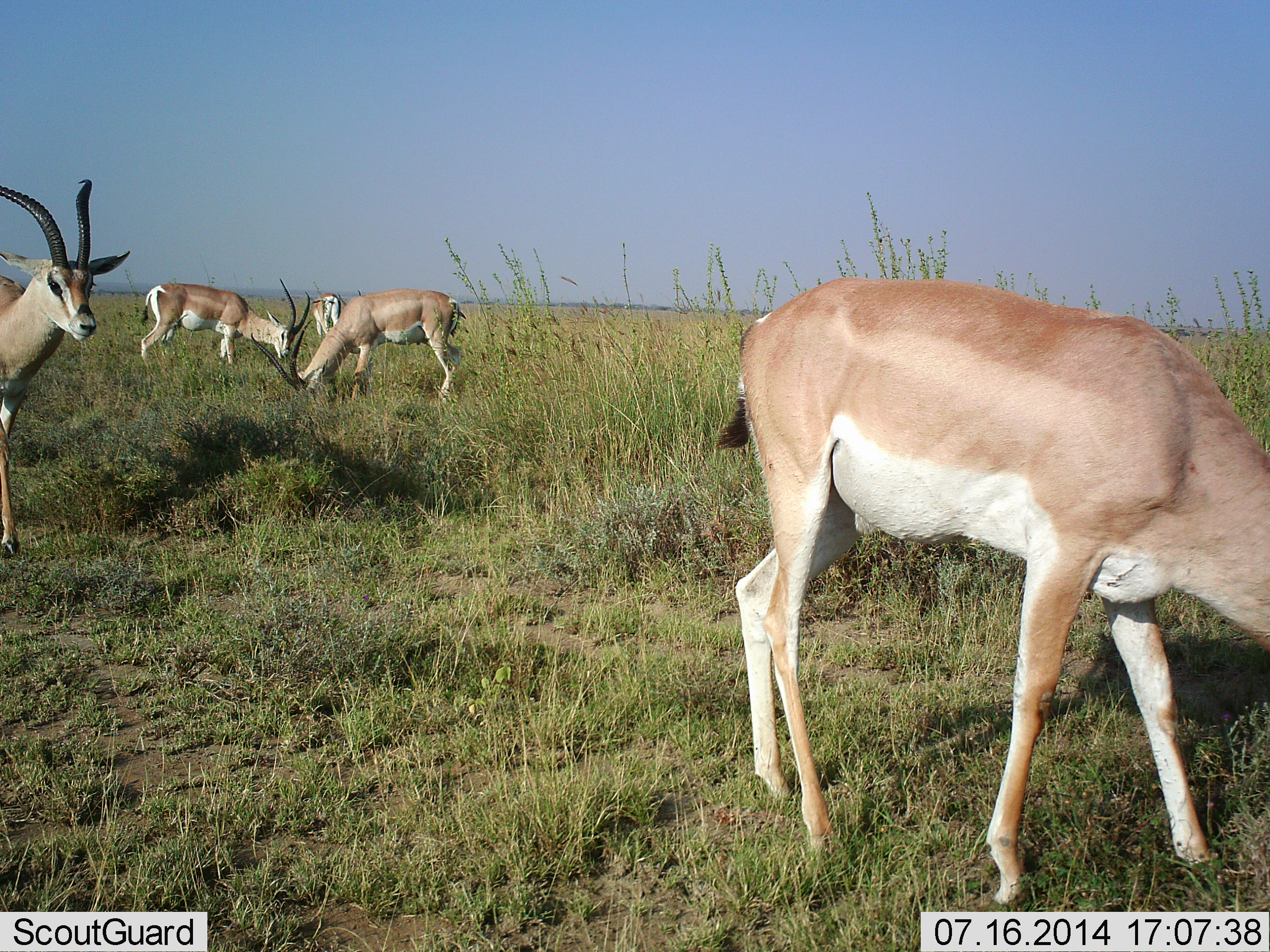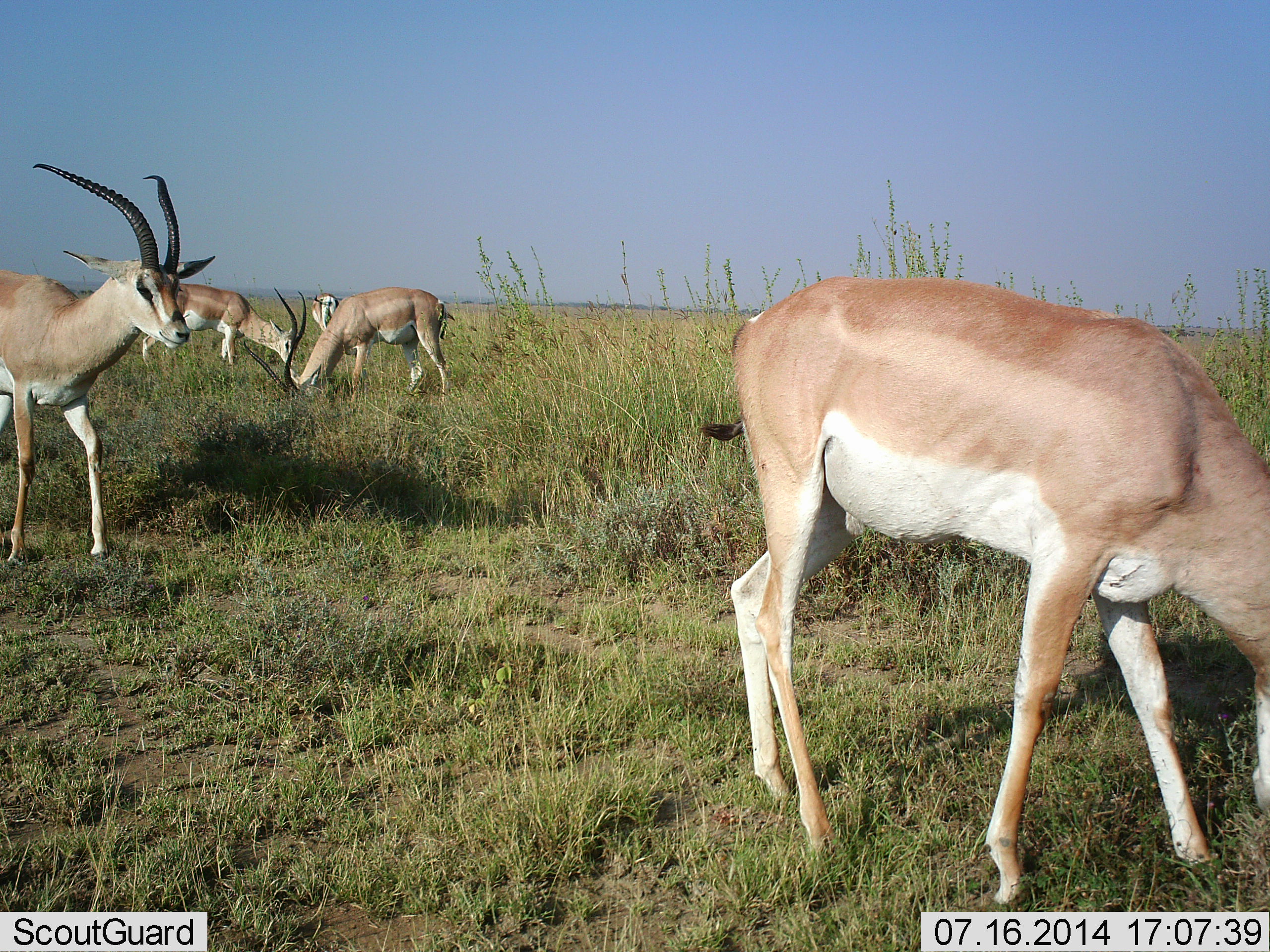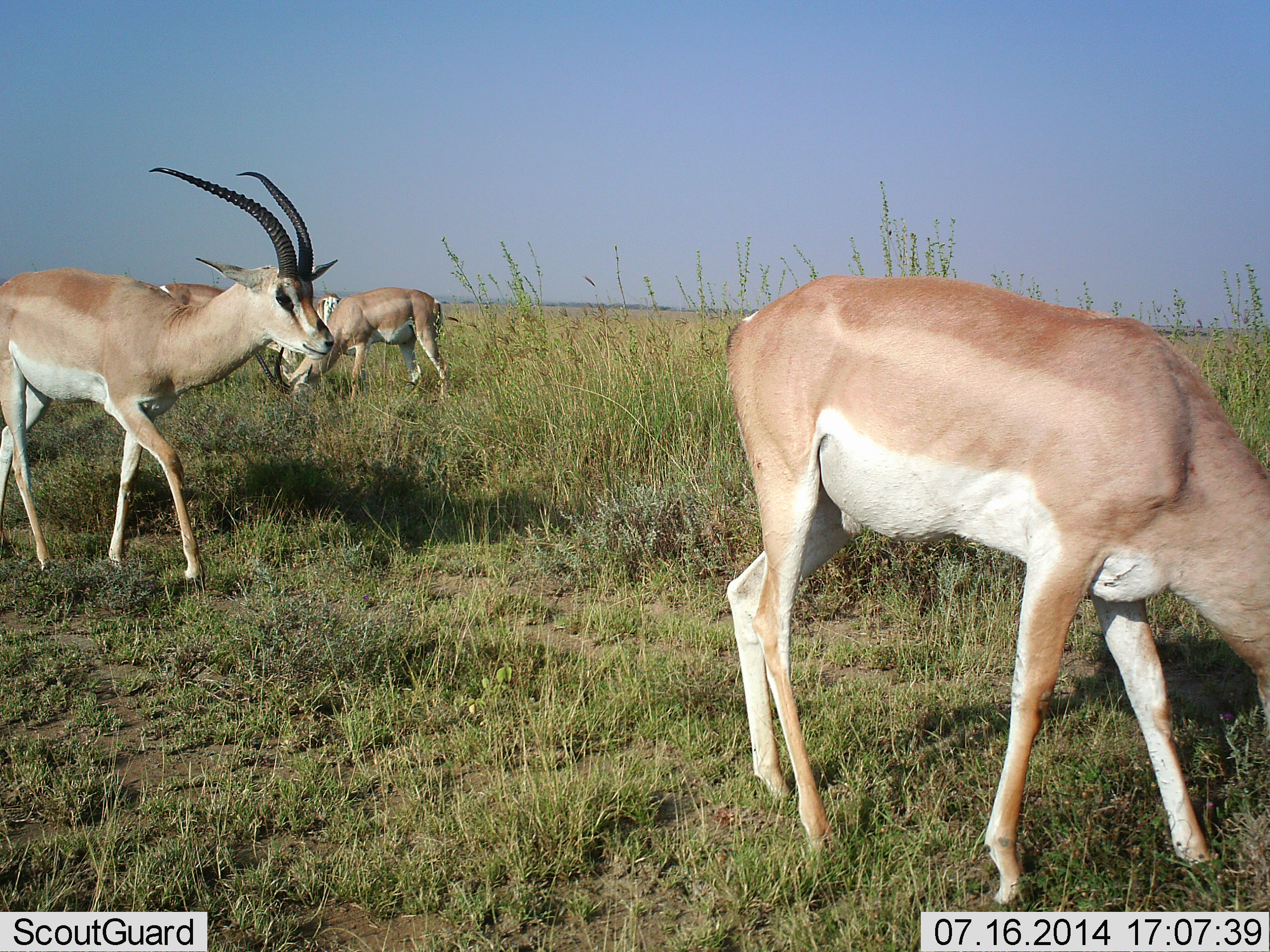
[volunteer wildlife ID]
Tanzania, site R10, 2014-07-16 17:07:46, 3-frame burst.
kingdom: Animalia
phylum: Chordata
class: Mammalia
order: Artiodactyla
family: Bovidae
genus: Nanger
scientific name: Nanger granti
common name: grant's gazelle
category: gazellegrants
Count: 5.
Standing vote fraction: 20%.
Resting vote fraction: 0%.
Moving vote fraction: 80%.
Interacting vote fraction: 0%.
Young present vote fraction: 0%.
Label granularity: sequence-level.